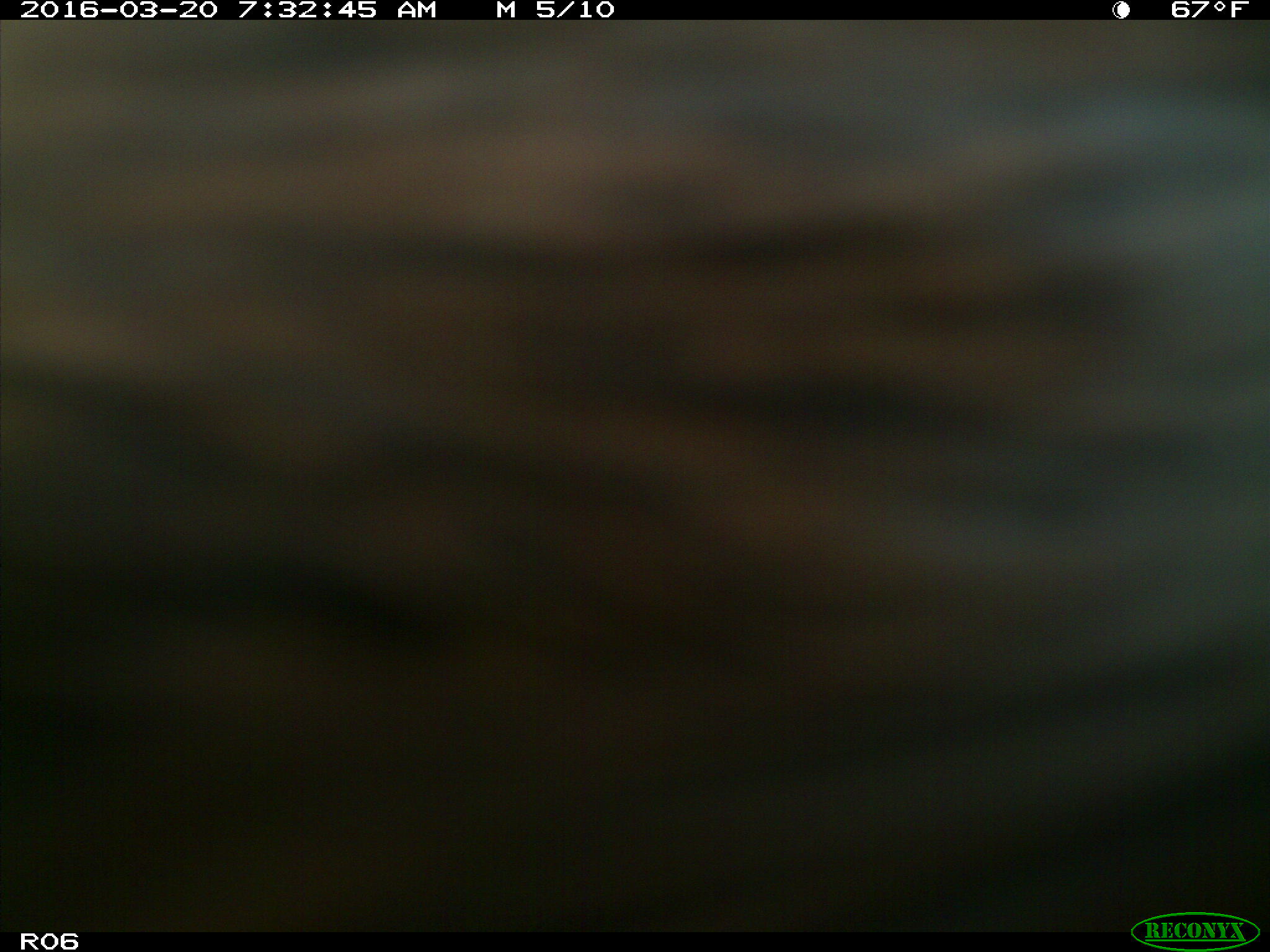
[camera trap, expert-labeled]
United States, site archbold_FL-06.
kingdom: Animalia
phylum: Chordata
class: Mammalia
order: Artiodactyla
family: Bovidae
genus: Bos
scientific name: Bos taurus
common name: domestic cow